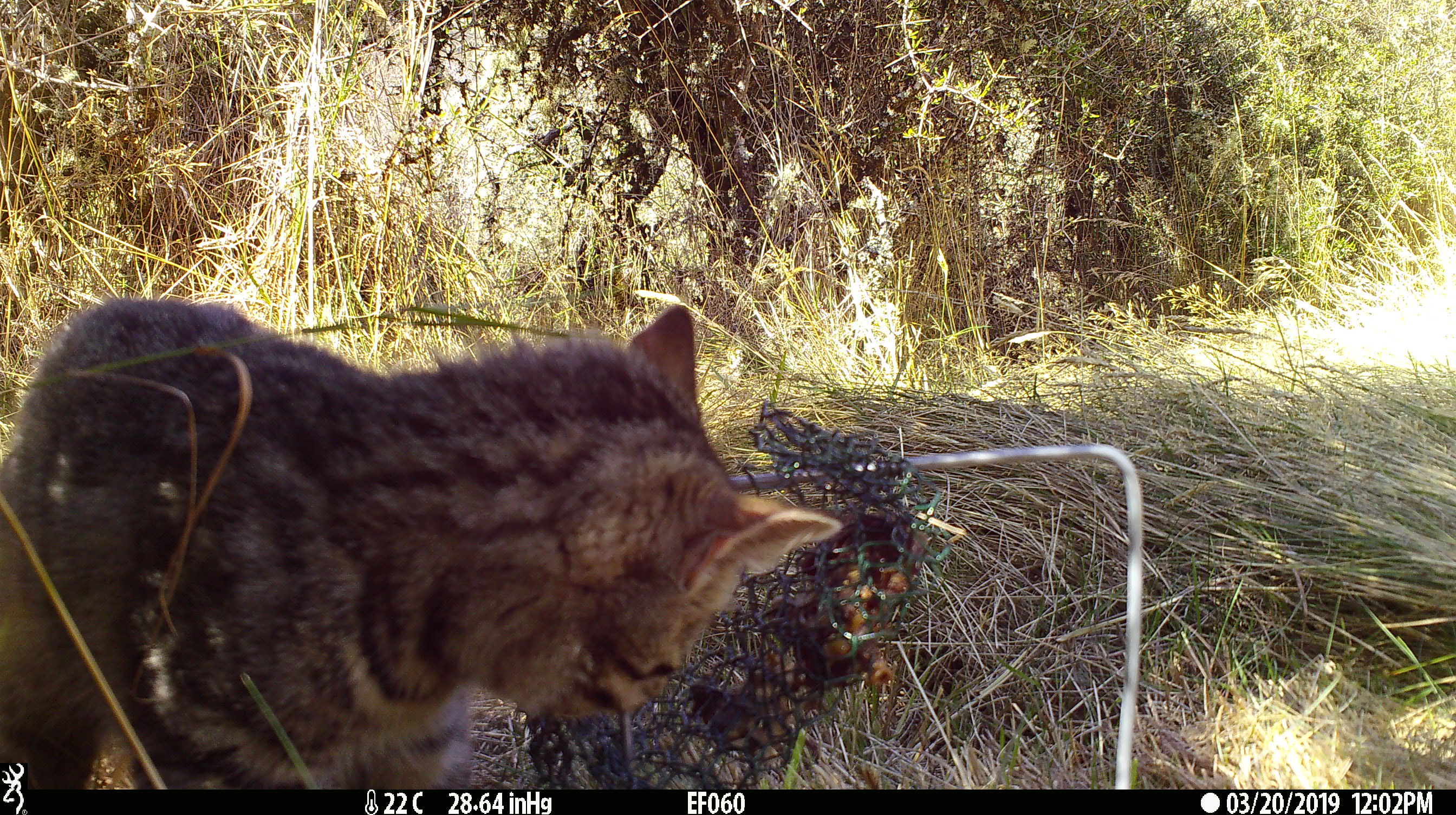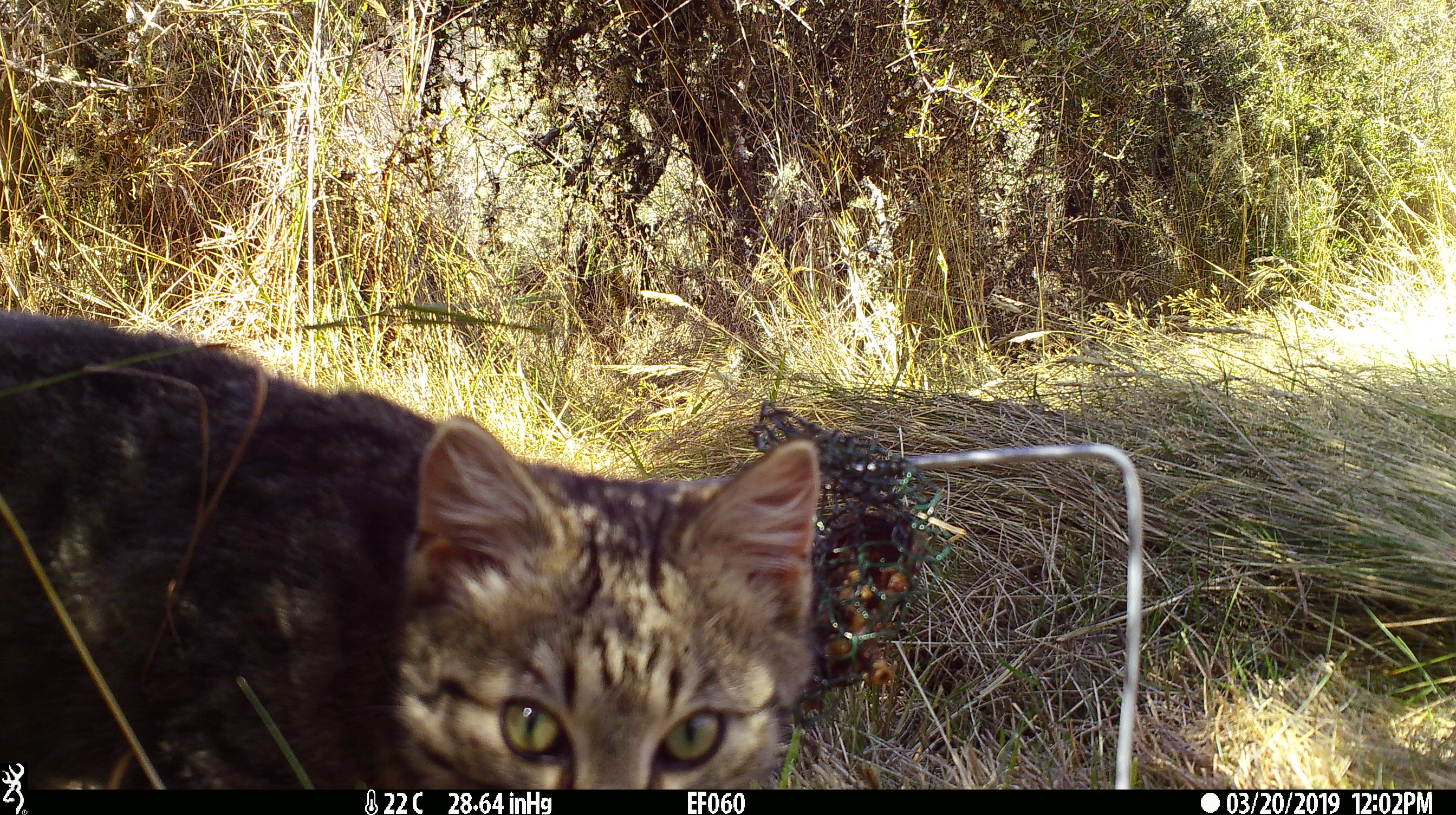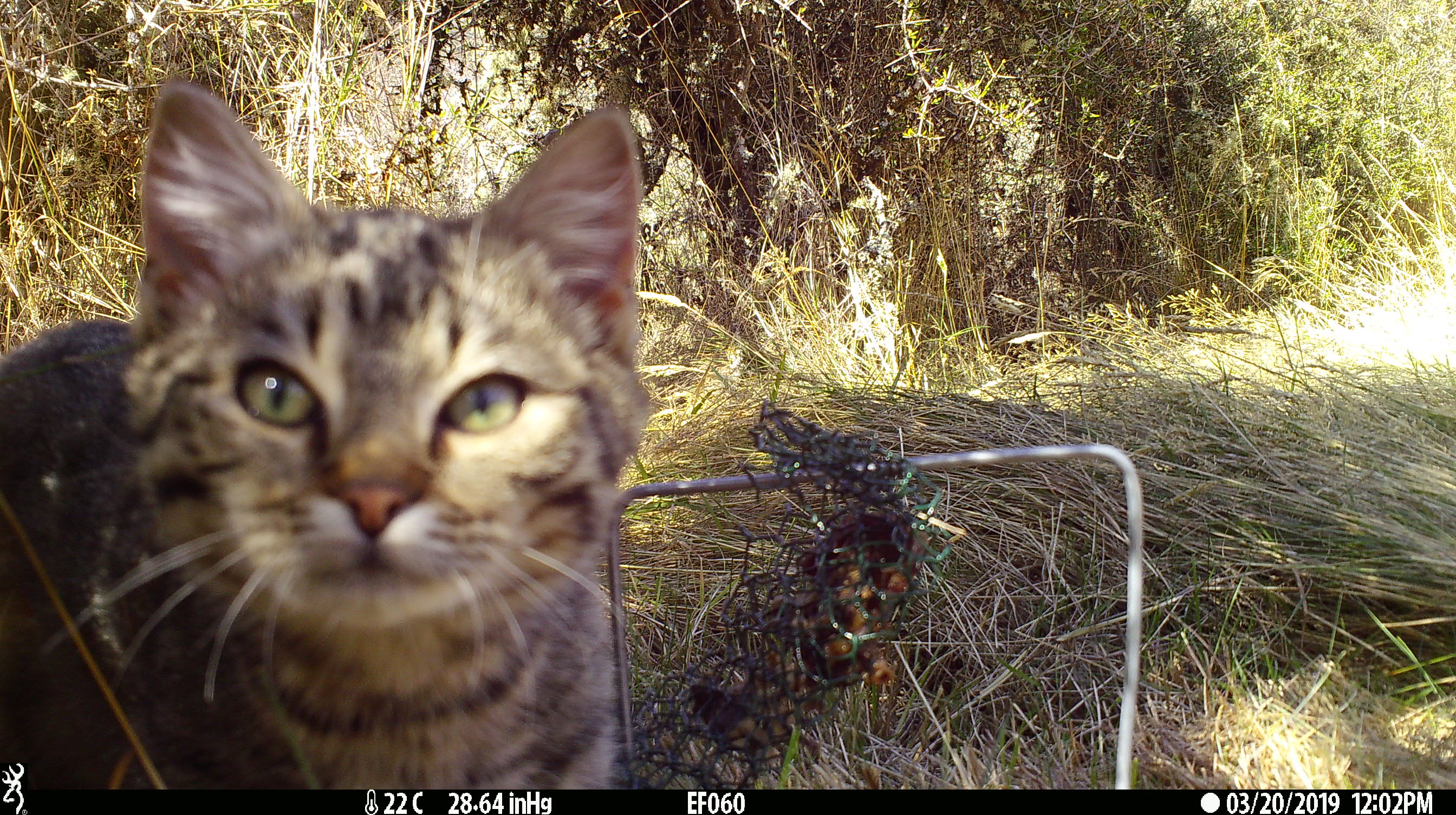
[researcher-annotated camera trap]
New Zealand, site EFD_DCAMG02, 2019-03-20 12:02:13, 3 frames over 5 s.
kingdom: Animalia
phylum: Chordata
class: Mammalia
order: Carnivora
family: Felidae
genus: Felis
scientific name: Felis catus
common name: domestic cat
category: cat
Cat (domestic cat) (Felis catus).